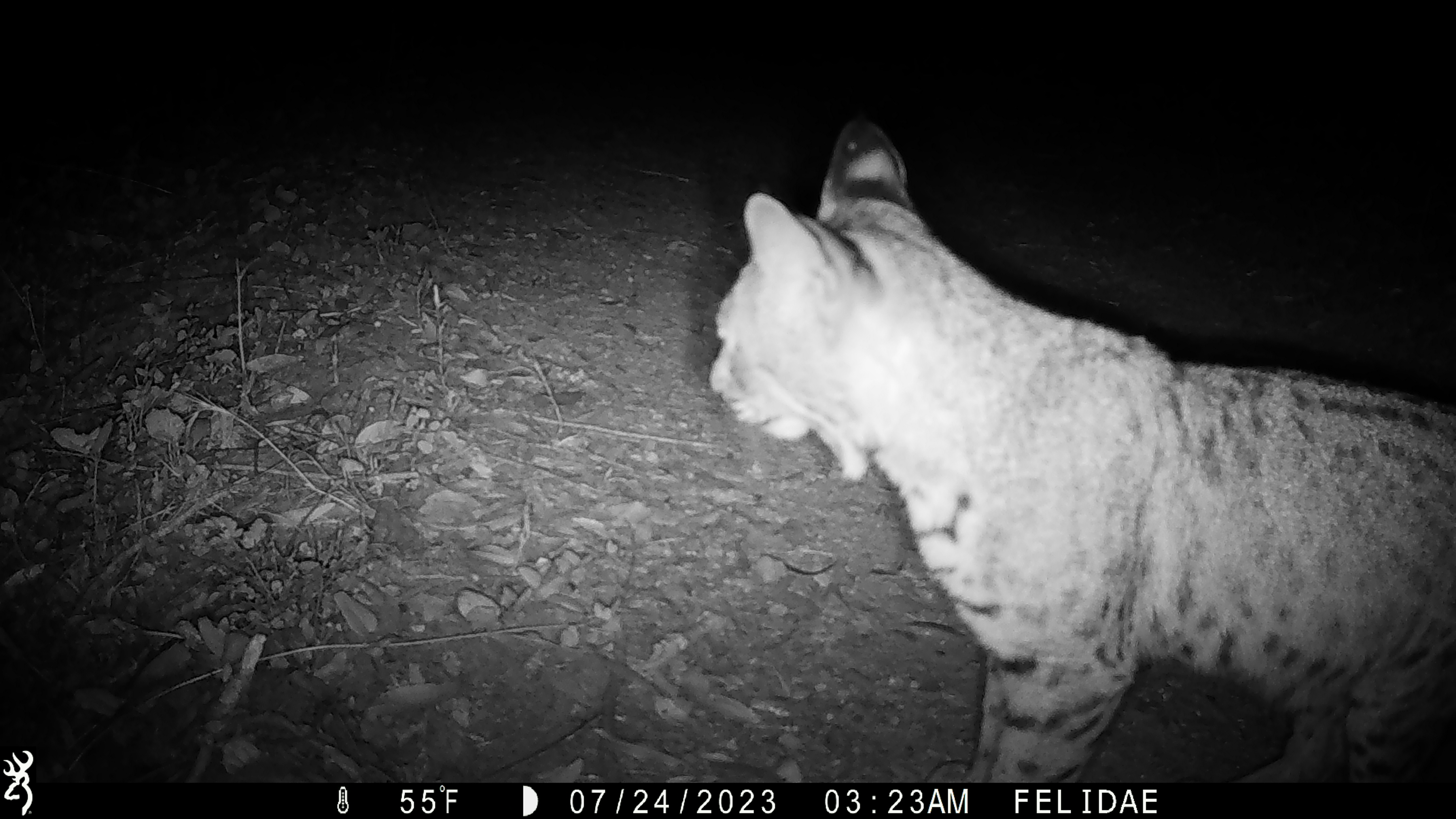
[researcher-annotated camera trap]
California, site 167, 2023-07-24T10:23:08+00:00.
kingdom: Animalia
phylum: Chordata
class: Mammalia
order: Carnivora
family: Felidae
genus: Lynx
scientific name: Lynx rufus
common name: bobcat